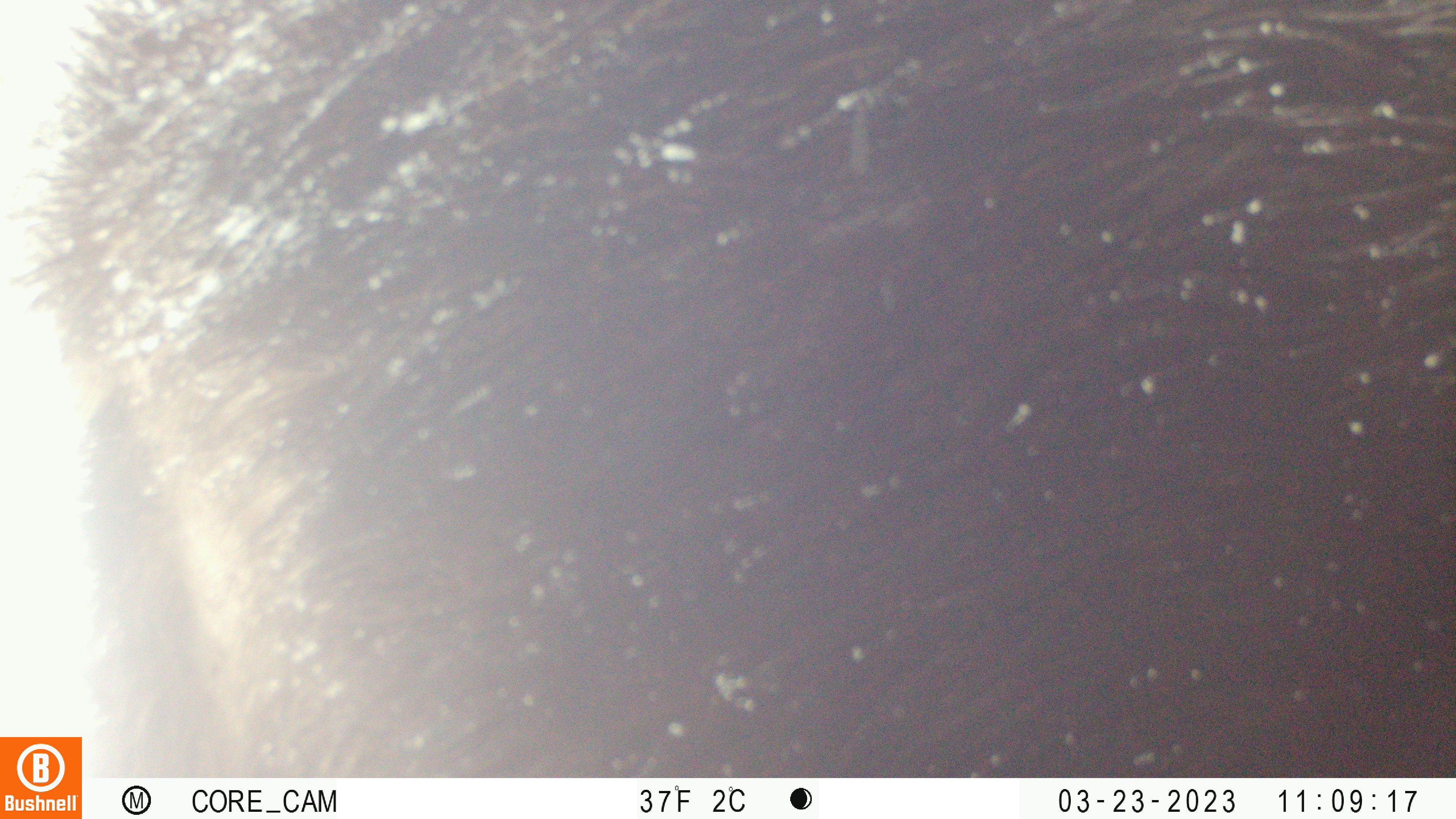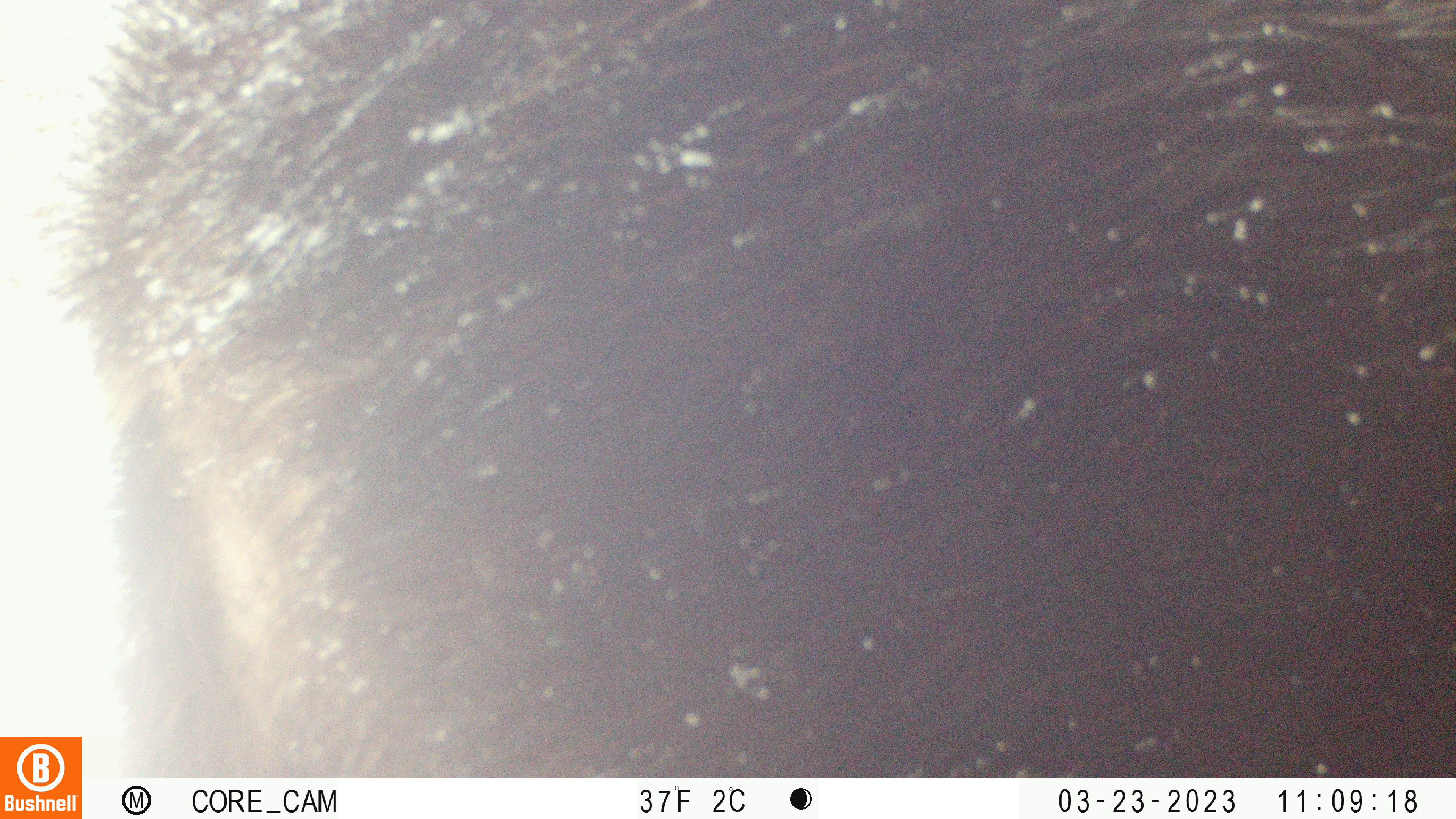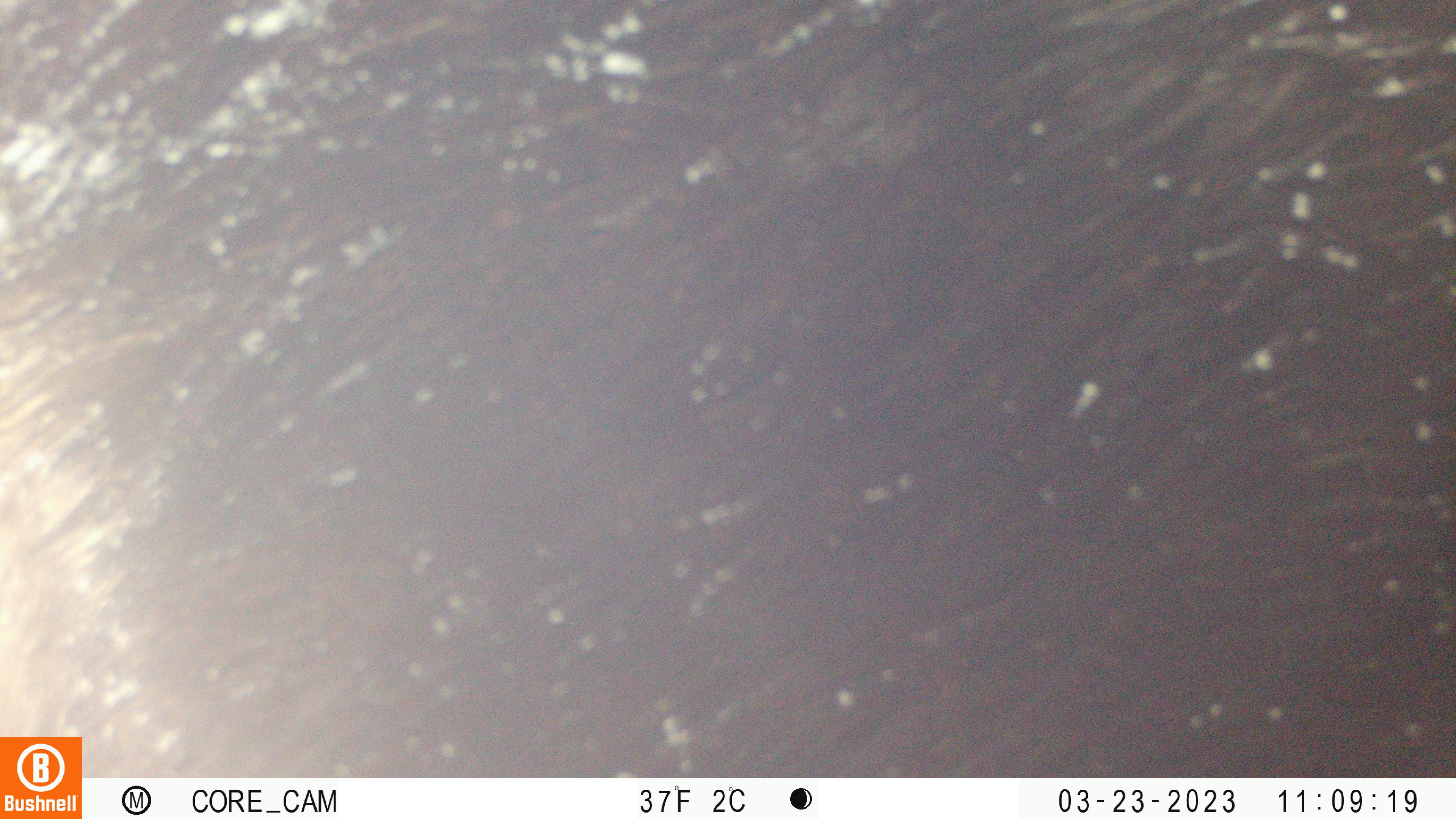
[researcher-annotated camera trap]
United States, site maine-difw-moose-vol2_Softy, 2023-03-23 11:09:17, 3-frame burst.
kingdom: Animalia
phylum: Chordata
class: Mammalia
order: Artiodactyla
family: Cervidae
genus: Alces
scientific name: Alces alces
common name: moose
Moose (Alces alces).